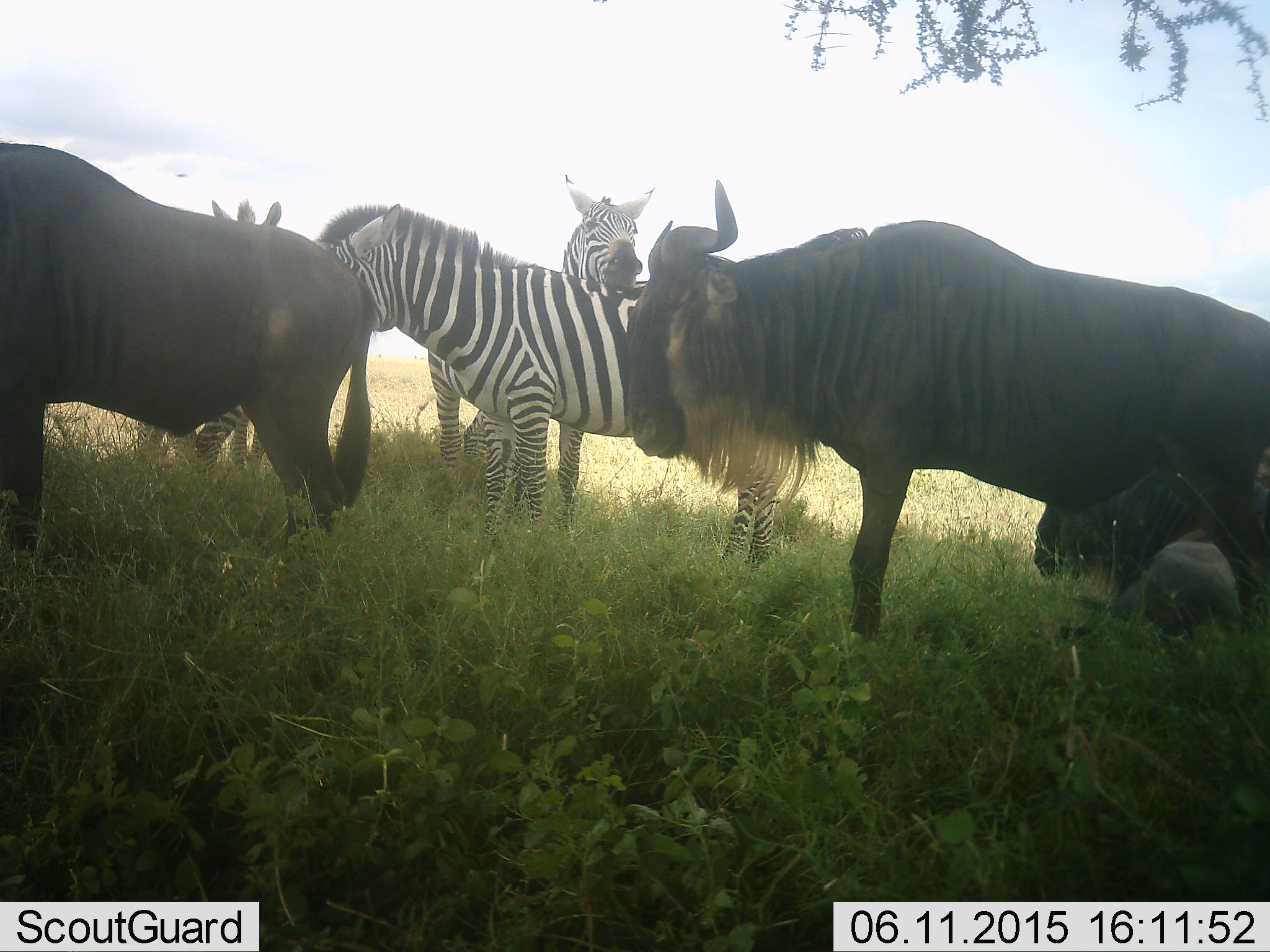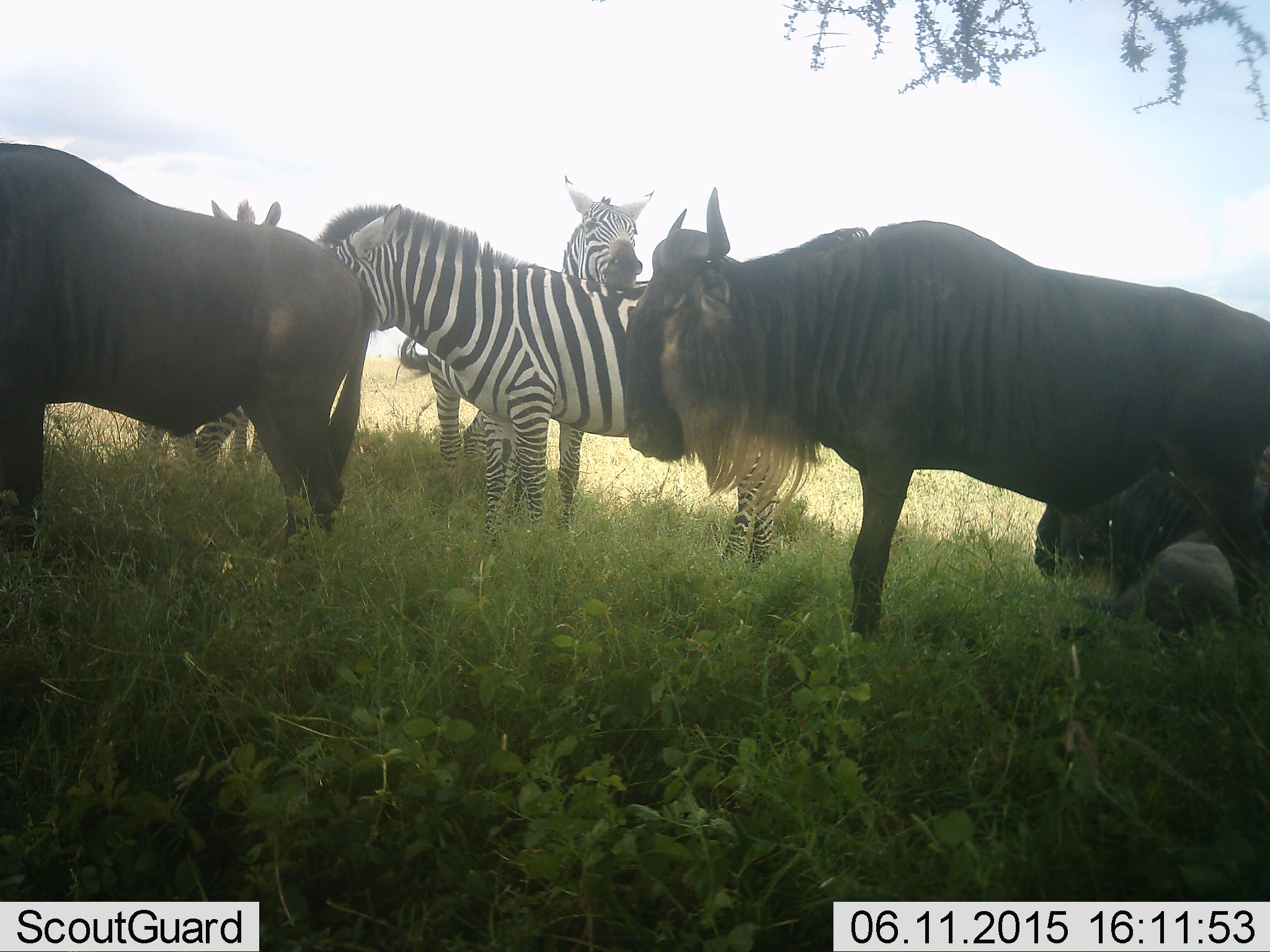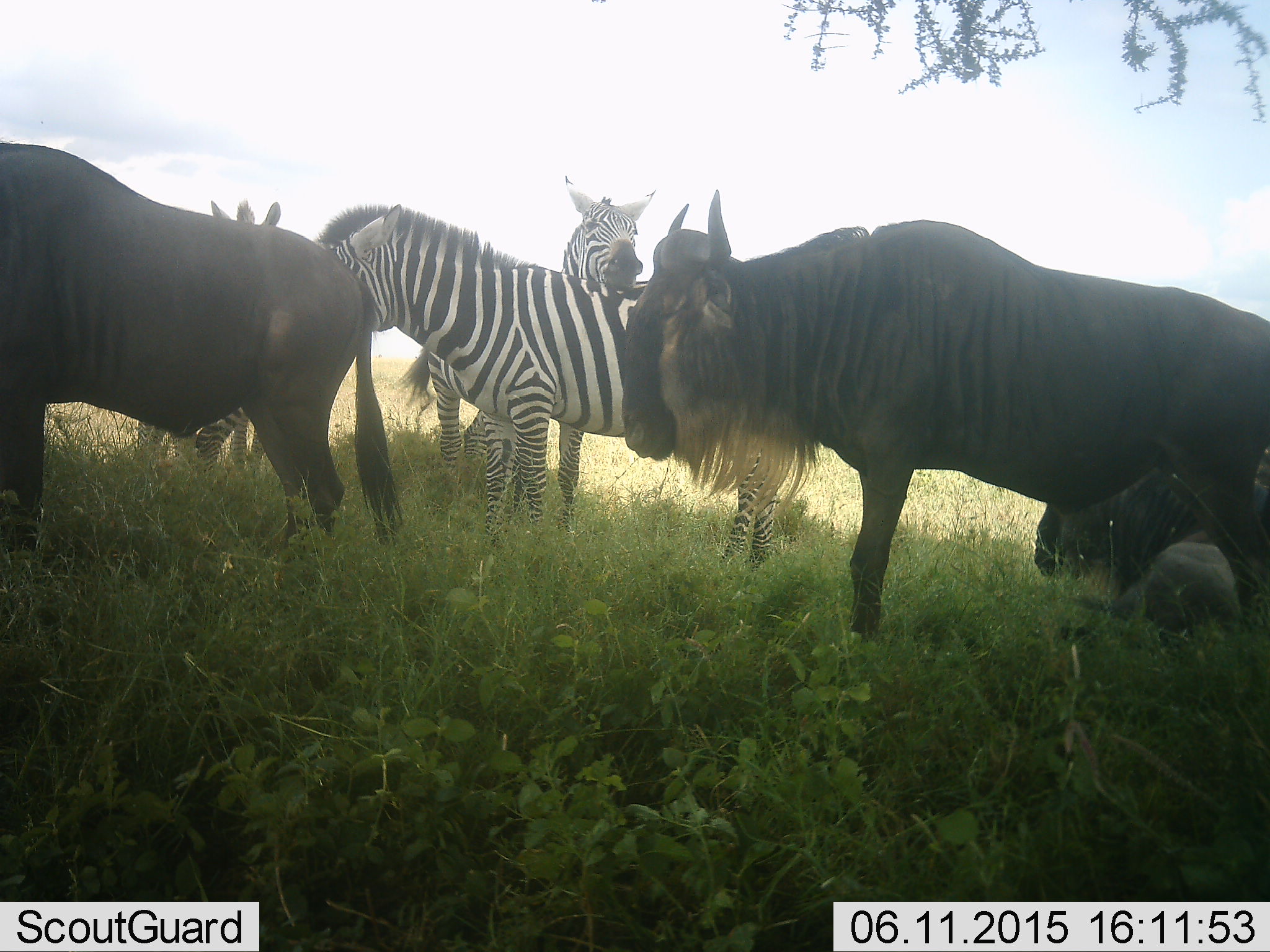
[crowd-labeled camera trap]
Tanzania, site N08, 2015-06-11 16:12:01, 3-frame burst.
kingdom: Animalia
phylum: Chordata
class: Mammalia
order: Artiodactyla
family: Bovidae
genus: Connochaetes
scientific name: Connochaetes taurinus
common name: blue wildebeest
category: wildebeest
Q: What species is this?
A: Wildebeest (blue wildebeest) (Connochaetes taurinus).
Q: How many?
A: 3.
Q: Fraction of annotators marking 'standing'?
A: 100%.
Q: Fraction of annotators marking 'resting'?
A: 40%.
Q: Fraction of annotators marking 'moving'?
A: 0%.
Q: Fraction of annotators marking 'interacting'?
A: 0%.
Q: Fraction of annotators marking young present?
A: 10%.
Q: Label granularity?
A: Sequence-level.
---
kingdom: Animalia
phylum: Chordata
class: Mammalia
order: Perissodactyla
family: Equidae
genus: Equus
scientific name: Equus quagga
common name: plains zebra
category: zebra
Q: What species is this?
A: Zebra (plains zebra) (Equus quagga).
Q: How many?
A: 3.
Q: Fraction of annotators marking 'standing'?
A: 90%.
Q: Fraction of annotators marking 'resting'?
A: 0%.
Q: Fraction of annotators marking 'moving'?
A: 0%.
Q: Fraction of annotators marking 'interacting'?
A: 20%.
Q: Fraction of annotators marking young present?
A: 0%.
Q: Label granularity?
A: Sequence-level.